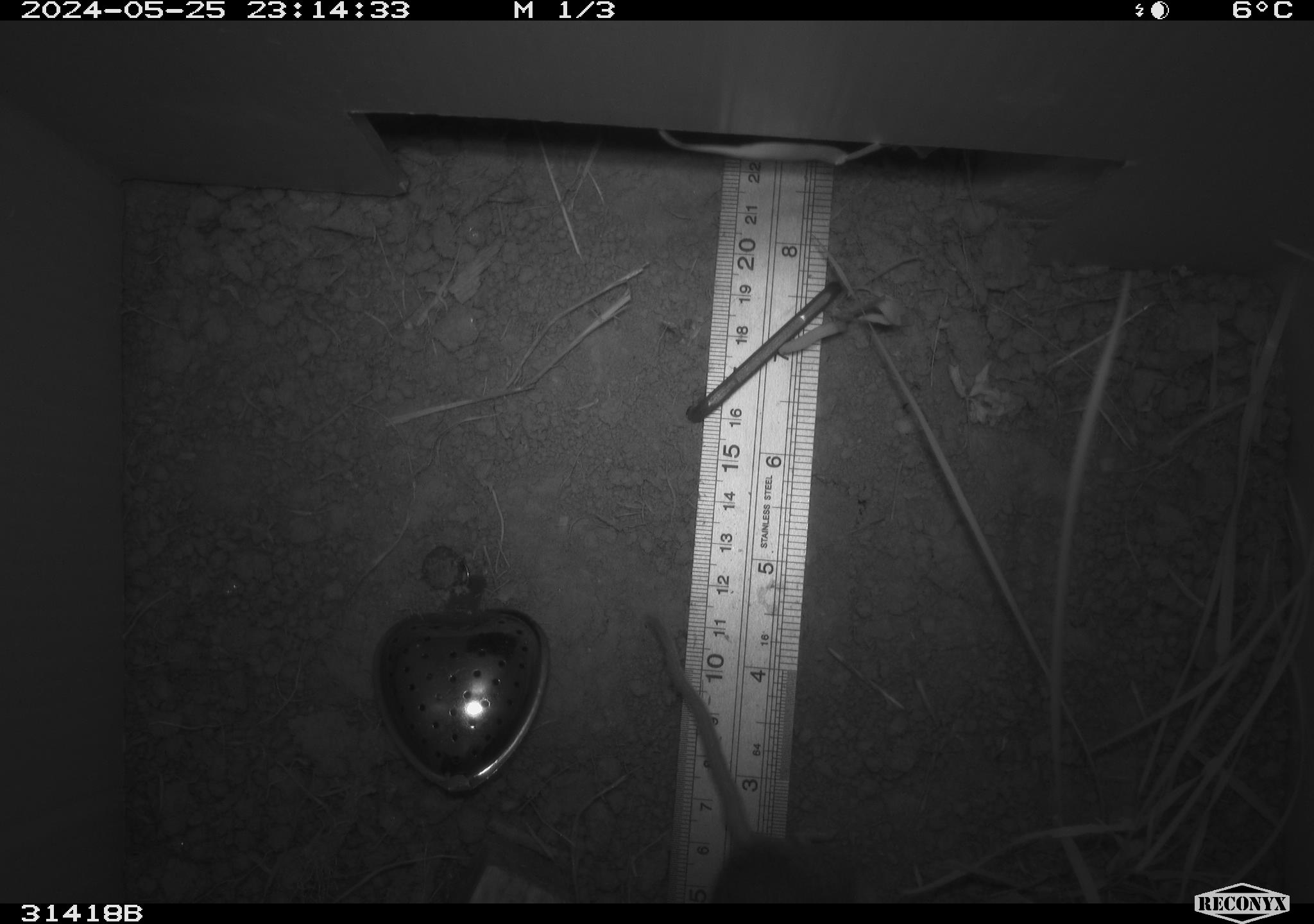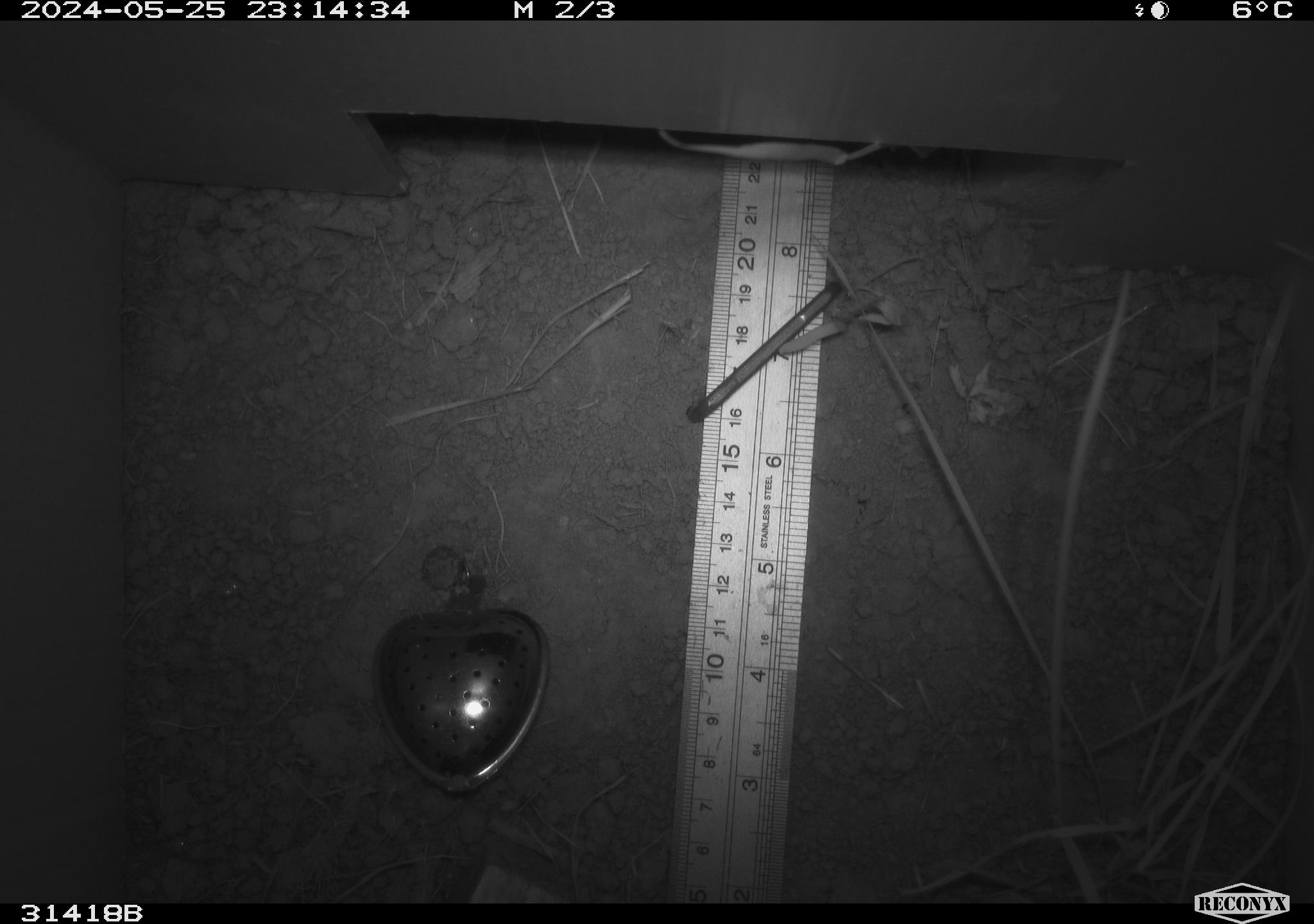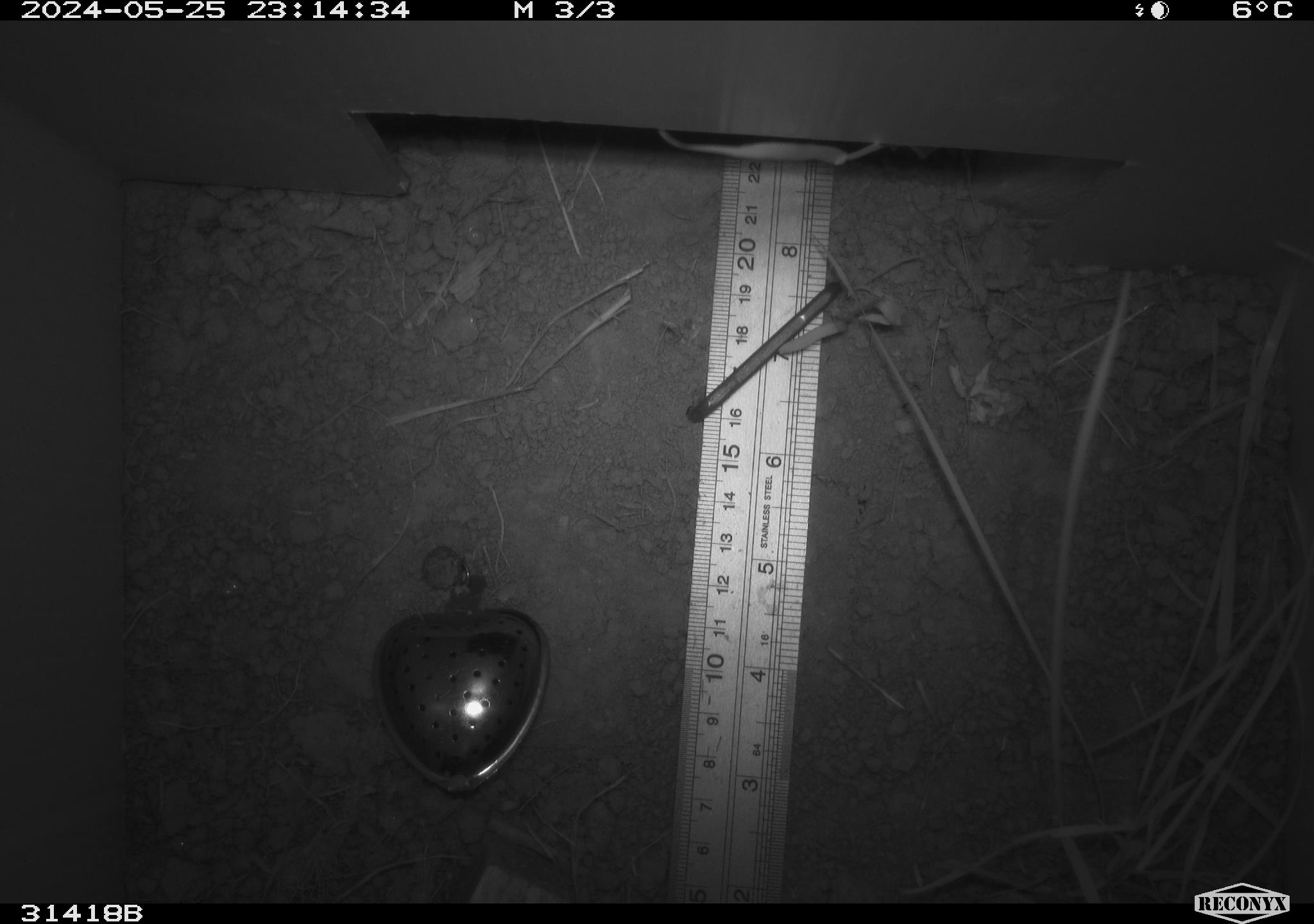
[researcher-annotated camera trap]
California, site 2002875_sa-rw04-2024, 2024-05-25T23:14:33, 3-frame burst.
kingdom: Animalia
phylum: Chordata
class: Mammalia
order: Rodentia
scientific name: Rodentia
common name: rodent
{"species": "rodent (Rodentia)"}